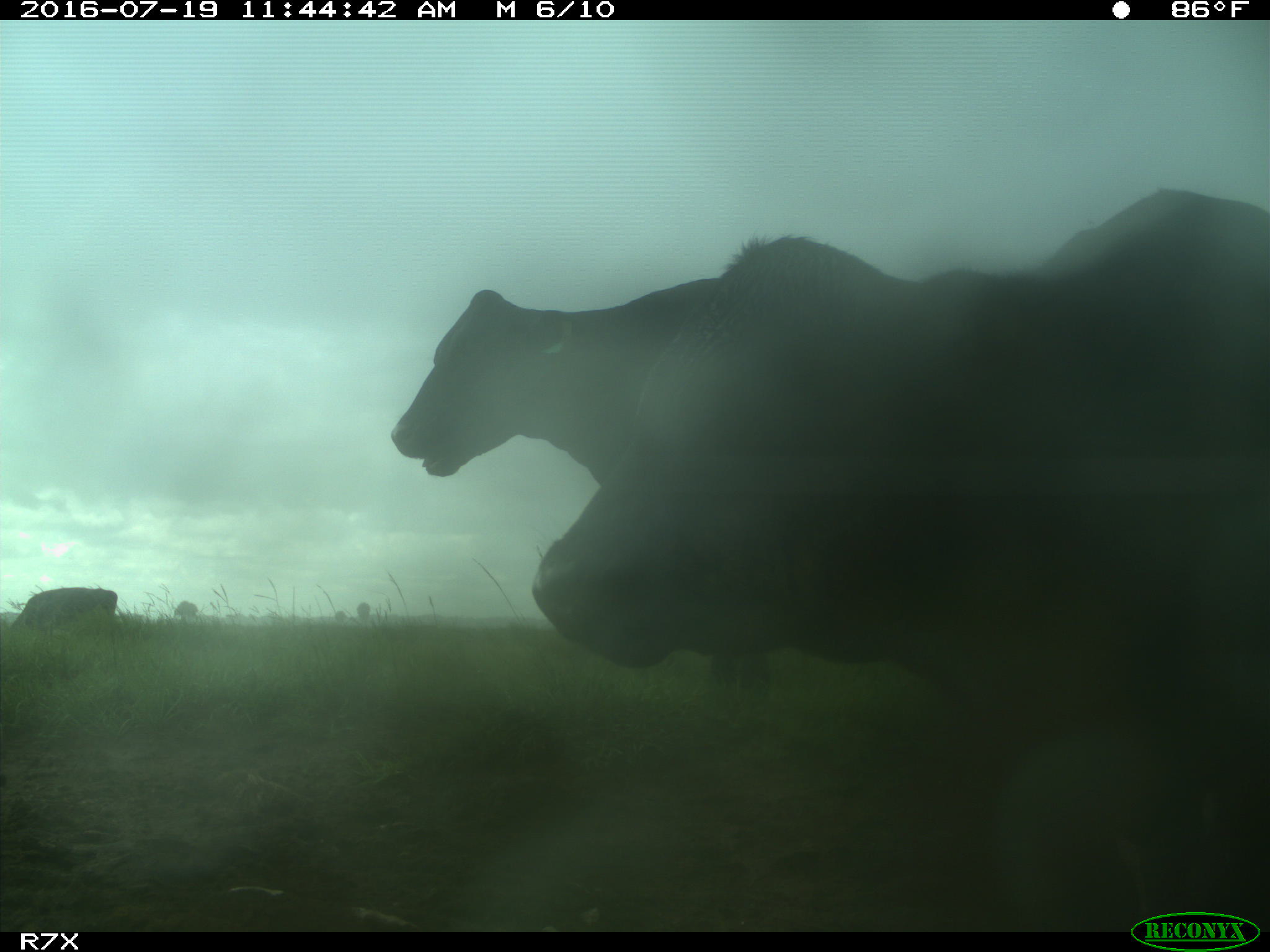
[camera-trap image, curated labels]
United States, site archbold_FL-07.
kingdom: Animalia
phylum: Chordata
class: Mammalia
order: Artiodactyla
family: Bovidae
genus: Bos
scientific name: Bos taurus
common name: domestic cow